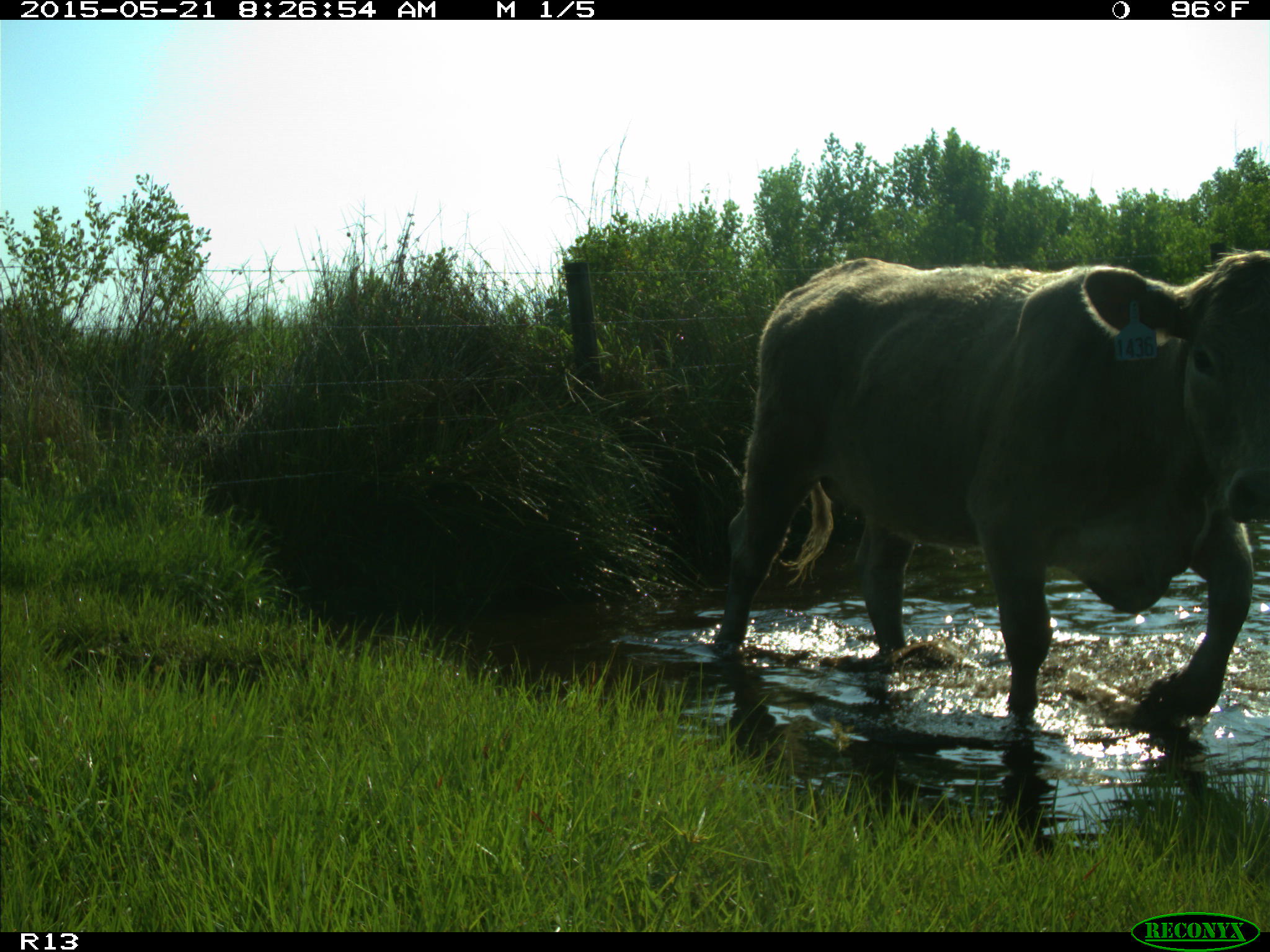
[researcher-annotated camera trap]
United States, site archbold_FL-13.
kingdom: Animalia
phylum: Chordata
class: Mammalia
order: Artiodactyla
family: Bovidae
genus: Bos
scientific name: Bos taurus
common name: domestic cow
Bos taurus (domestic cow).